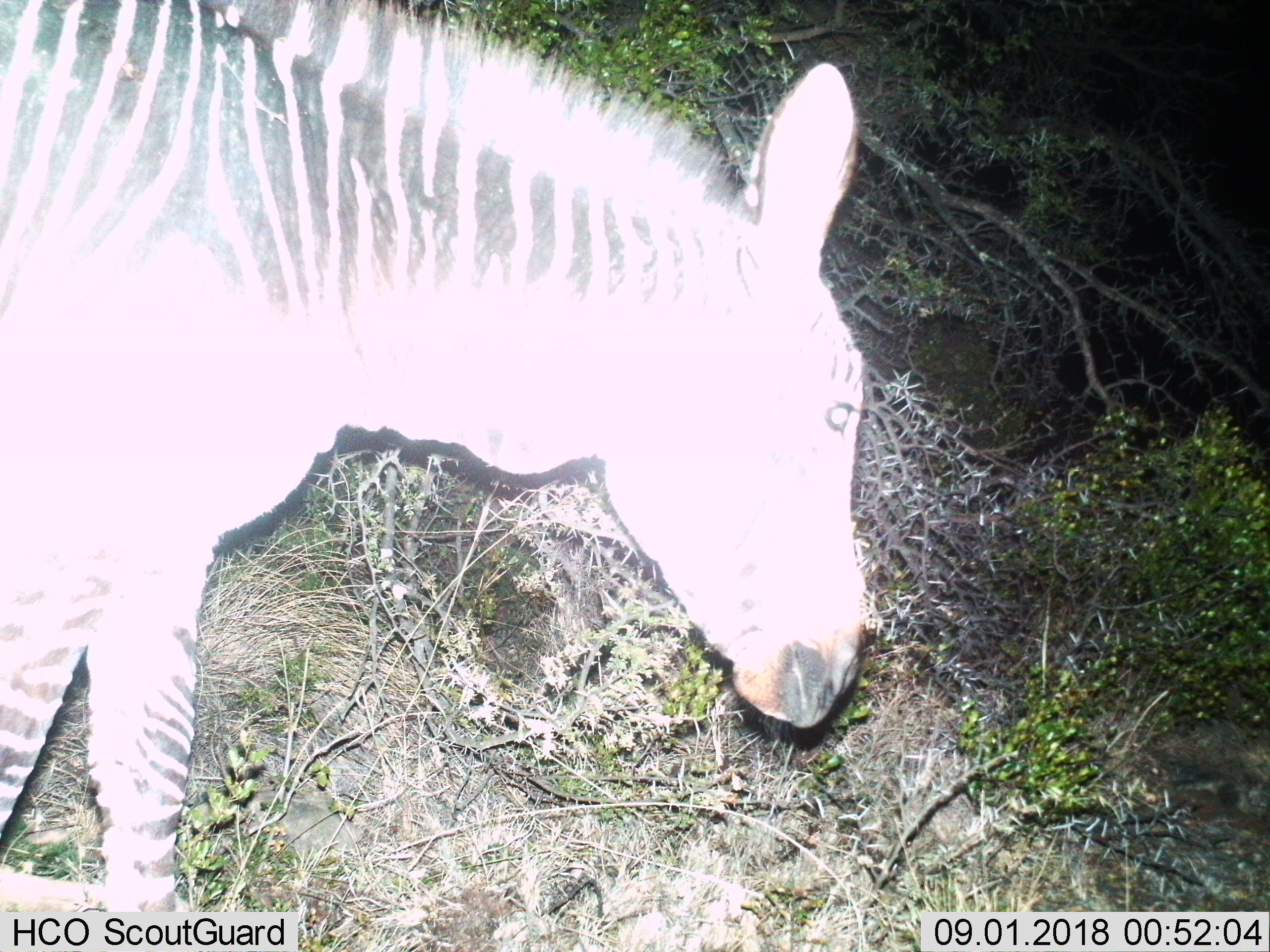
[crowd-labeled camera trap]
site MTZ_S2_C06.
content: unidentified animal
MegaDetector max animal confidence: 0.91